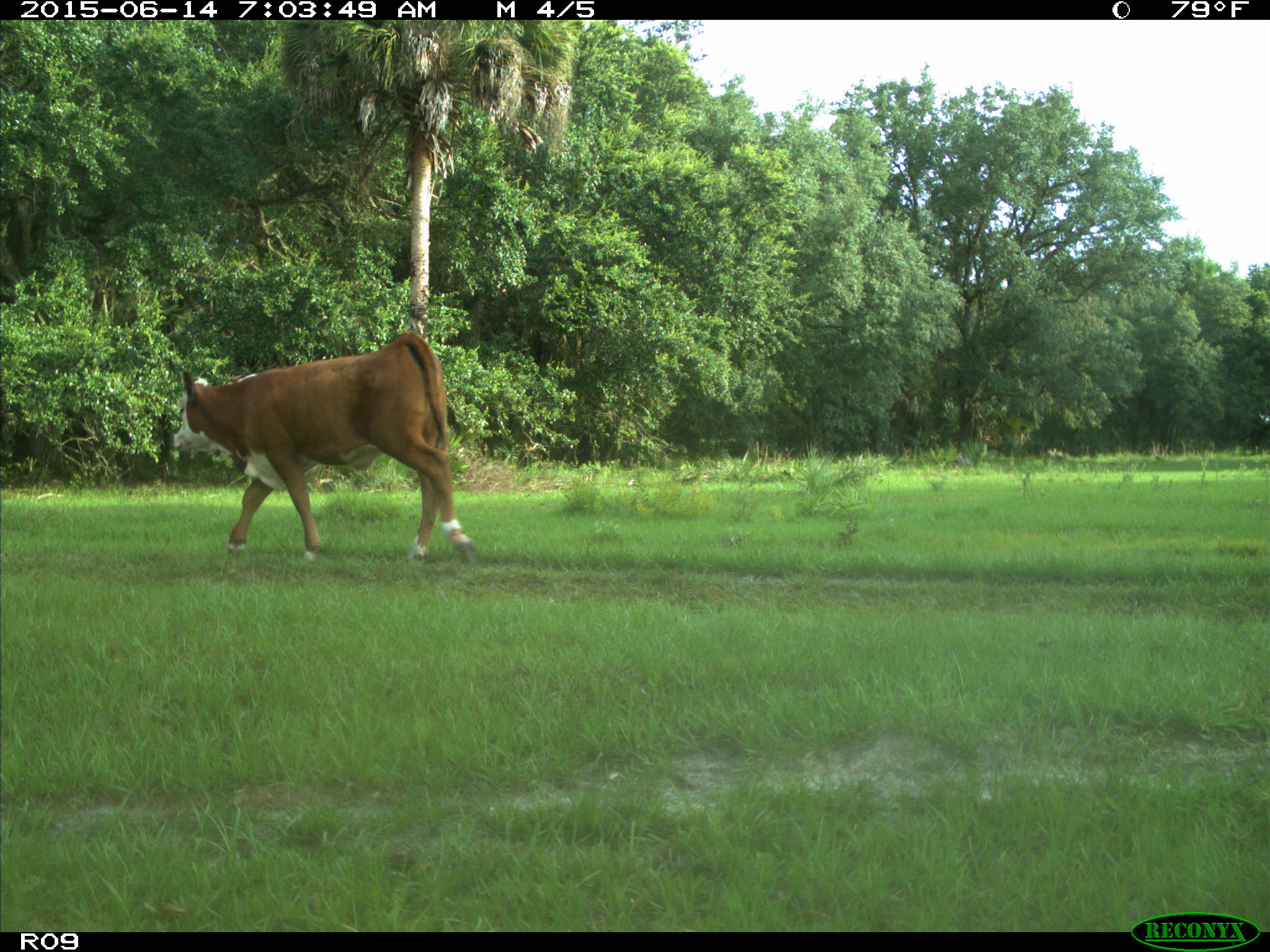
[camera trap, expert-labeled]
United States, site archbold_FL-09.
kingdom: Animalia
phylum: Chordata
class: Mammalia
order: Artiodactyla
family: Bovidae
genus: Bos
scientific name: Bos taurus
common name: domestic cow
Bos taurus (domestic cow).